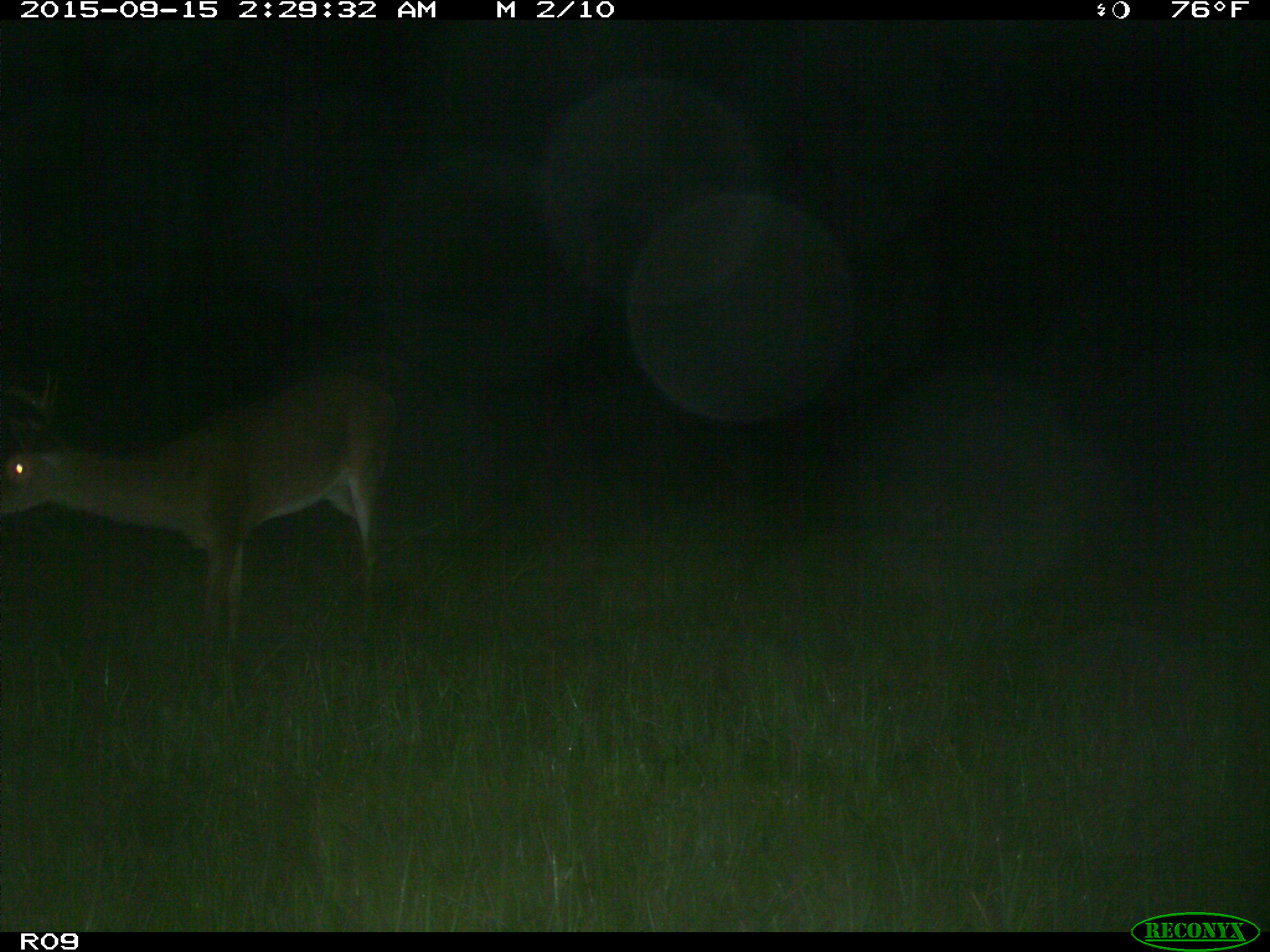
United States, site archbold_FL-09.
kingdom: Animalia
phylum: Chordata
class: Mammalia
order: Artiodactyla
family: Cervidae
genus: Odocoileus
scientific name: Odocoileus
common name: deer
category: unidentified deer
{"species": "unidentified deer (deer) (Odocoileus)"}